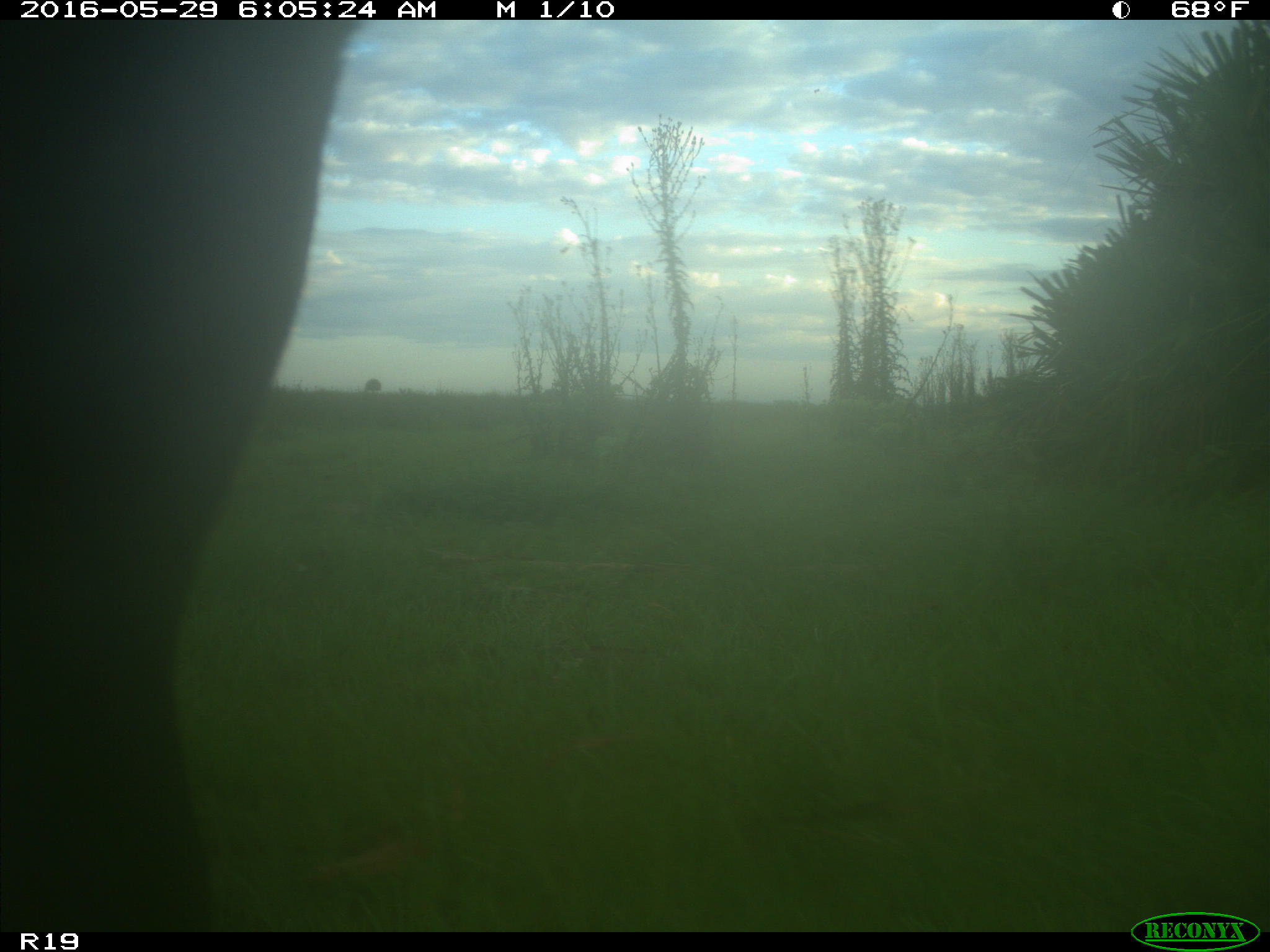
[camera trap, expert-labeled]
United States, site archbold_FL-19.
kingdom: Animalia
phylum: Chordata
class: Mammalia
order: Artiodactyla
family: Bovidae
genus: Bos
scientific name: Bos taurus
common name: domestic cow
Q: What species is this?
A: Bos taurus (domestic cow).